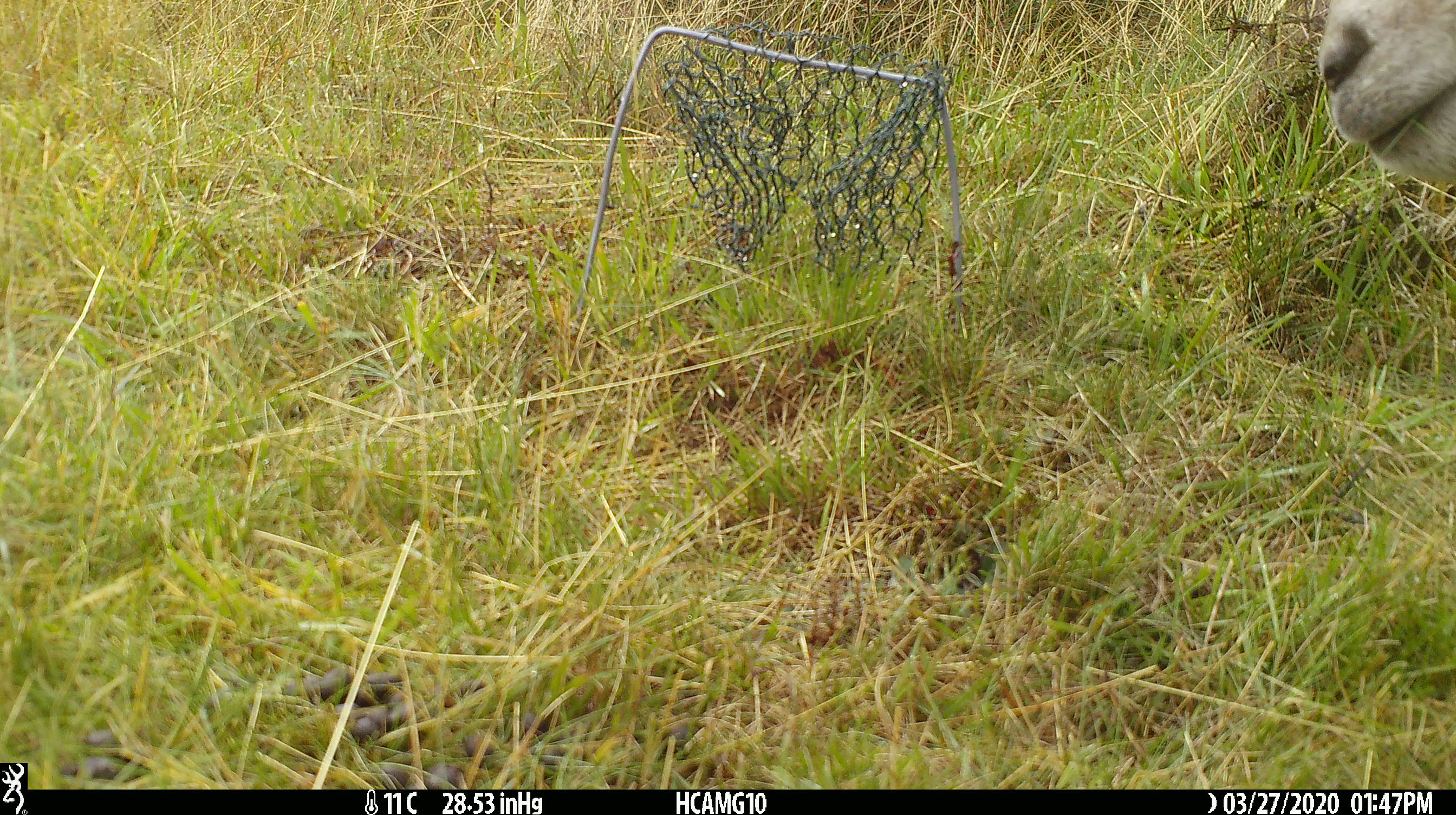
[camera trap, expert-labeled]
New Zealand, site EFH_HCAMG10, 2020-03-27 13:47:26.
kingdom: Animalia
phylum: Chordata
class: Mammalia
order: Artiodactyla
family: Bovidae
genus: Ovis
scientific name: Ovis aries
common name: domestic sheep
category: sheep